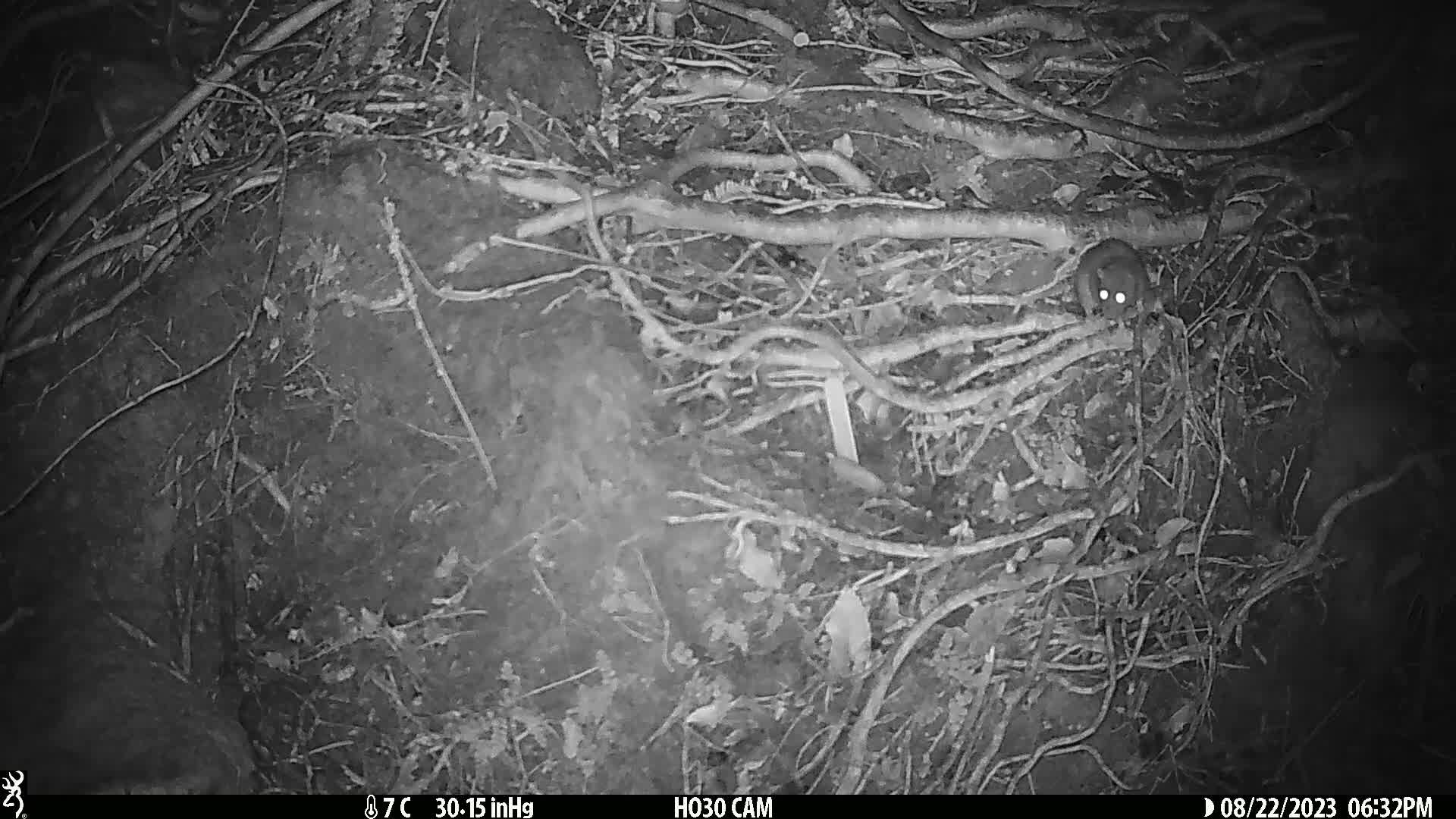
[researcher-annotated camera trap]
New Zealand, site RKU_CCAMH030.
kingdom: Animalia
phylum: Chordata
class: Mammalia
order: Rodentia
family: Muridae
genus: Rattus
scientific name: Rattus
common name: rat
Rat (Rattus).